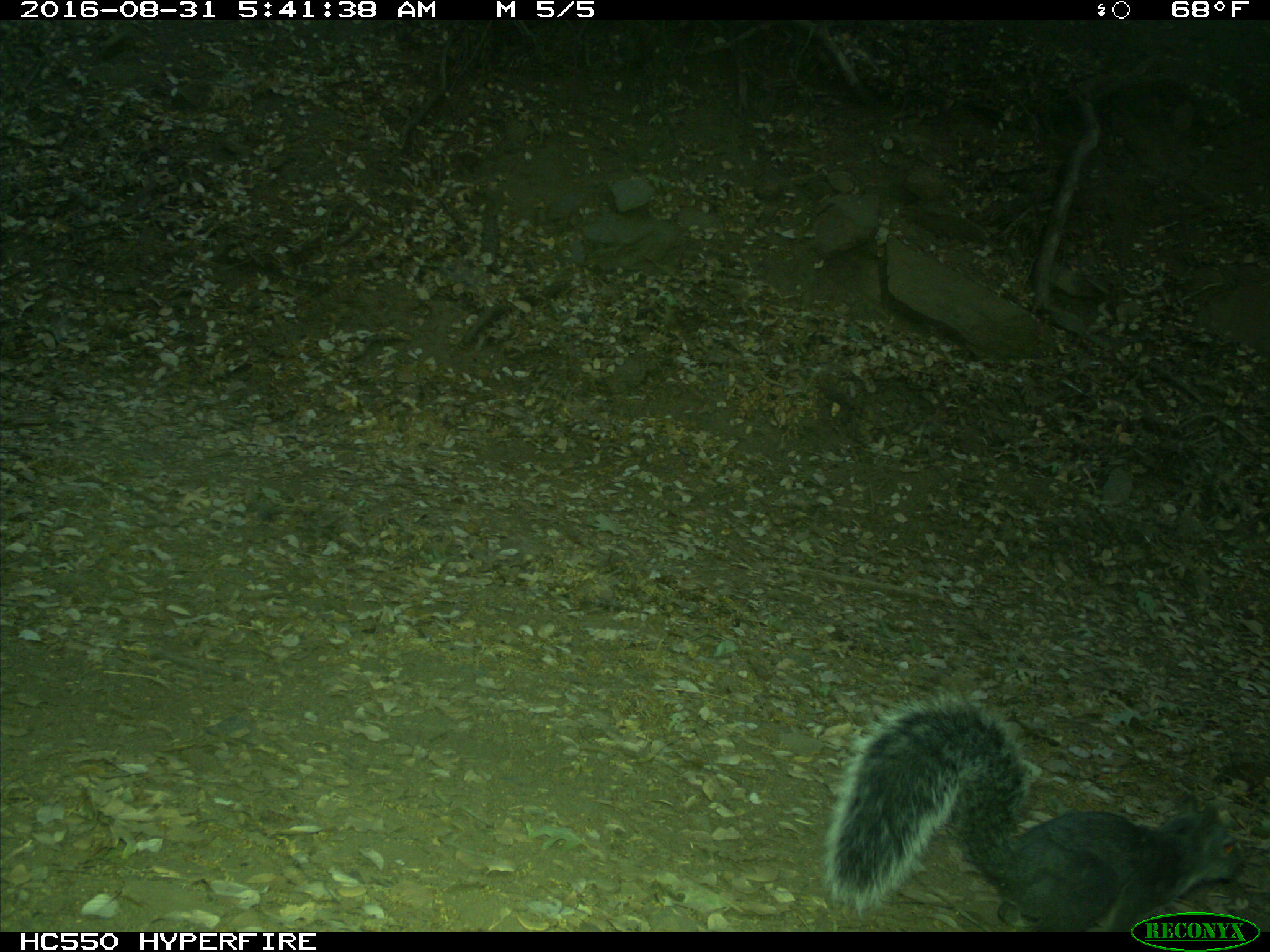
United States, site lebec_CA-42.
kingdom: Animalia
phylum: Chordata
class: Mammalia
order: Rodentia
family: Sciuridae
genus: Sciurus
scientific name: Sciurus carolinensis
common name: eastern gray squirrel